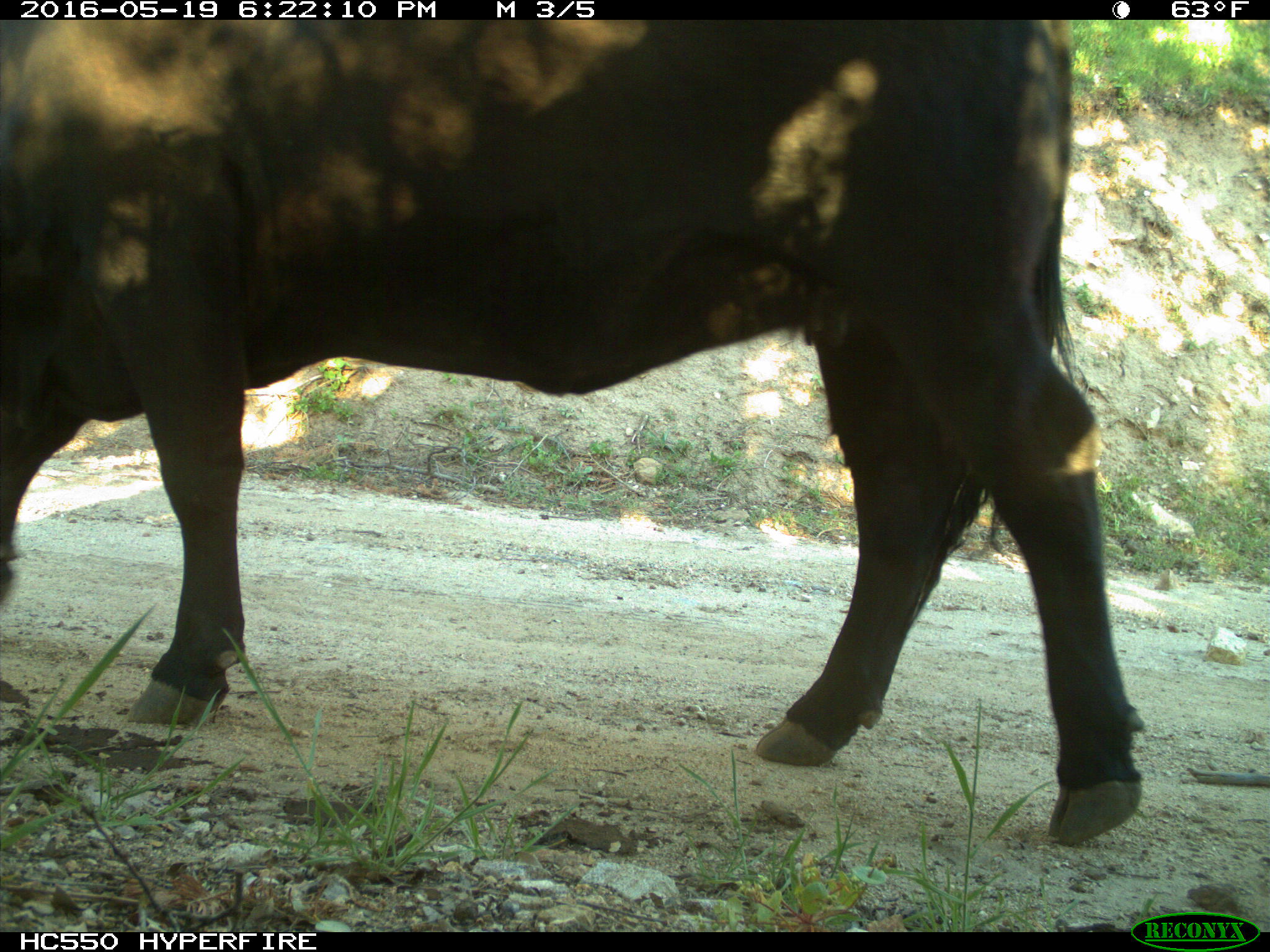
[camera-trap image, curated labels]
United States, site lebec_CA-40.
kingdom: Animalia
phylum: Chordata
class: Mammalia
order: Artiodactyla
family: Bovidae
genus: Bos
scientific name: Bos taurus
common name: domestic cow